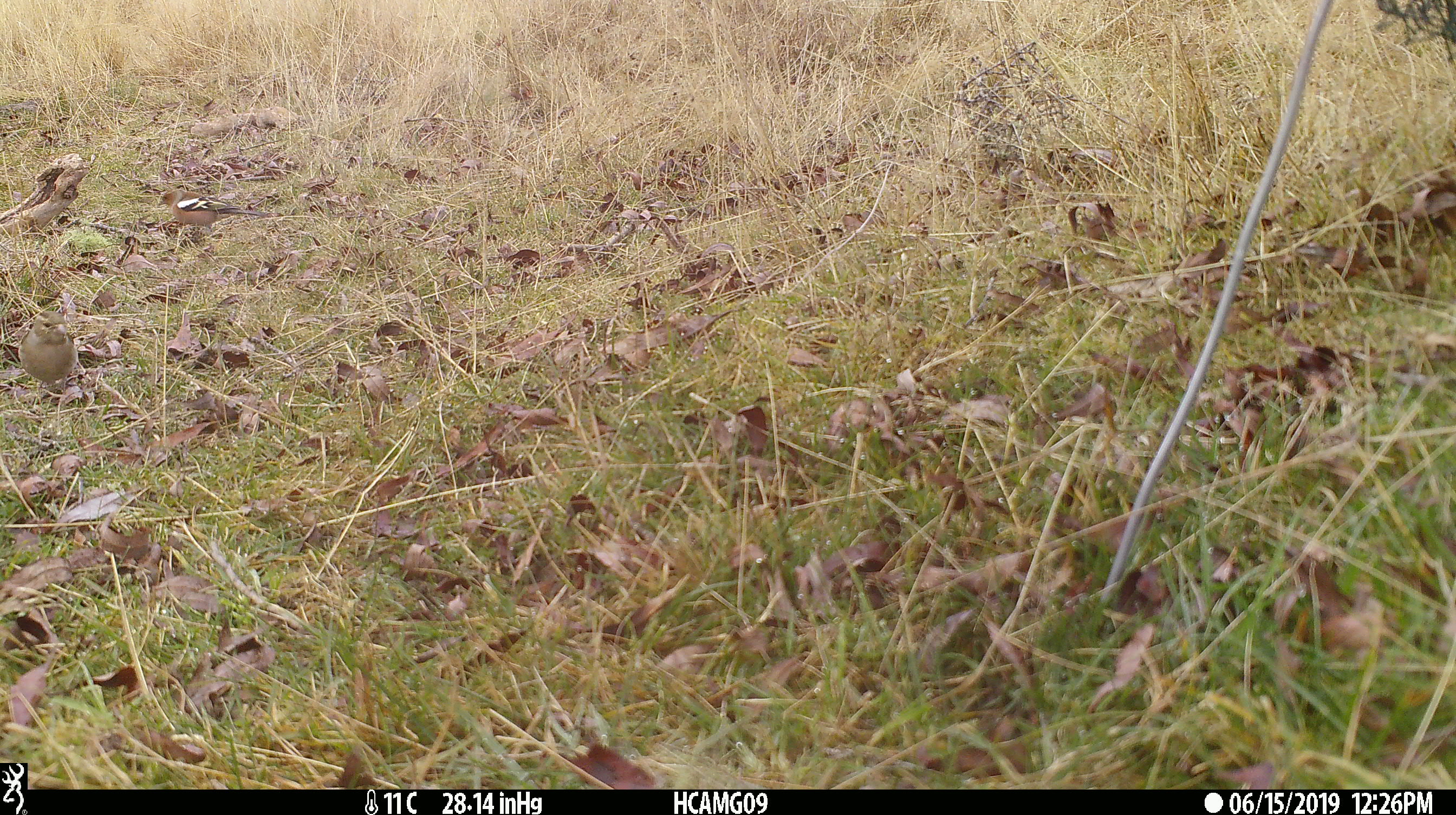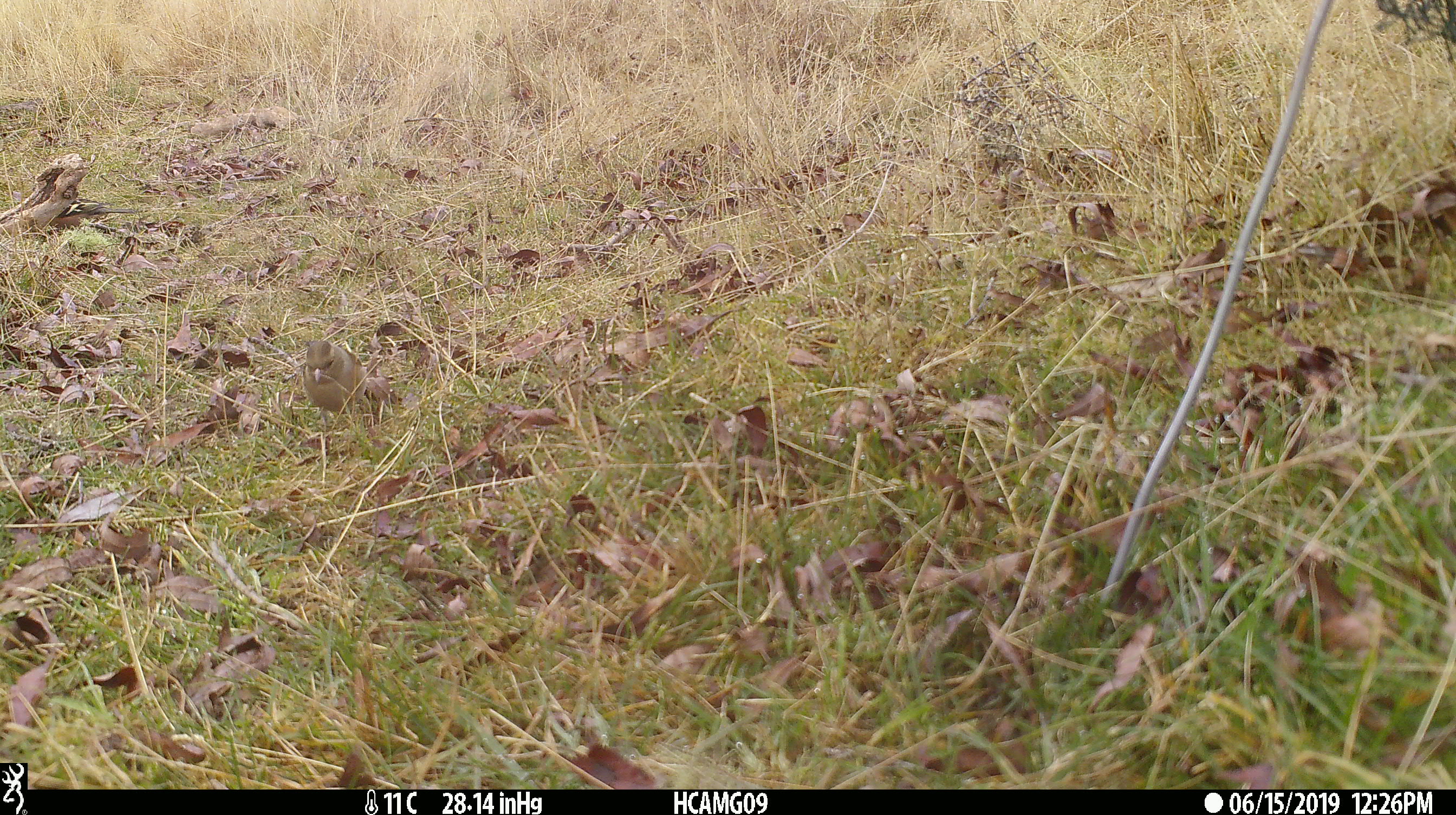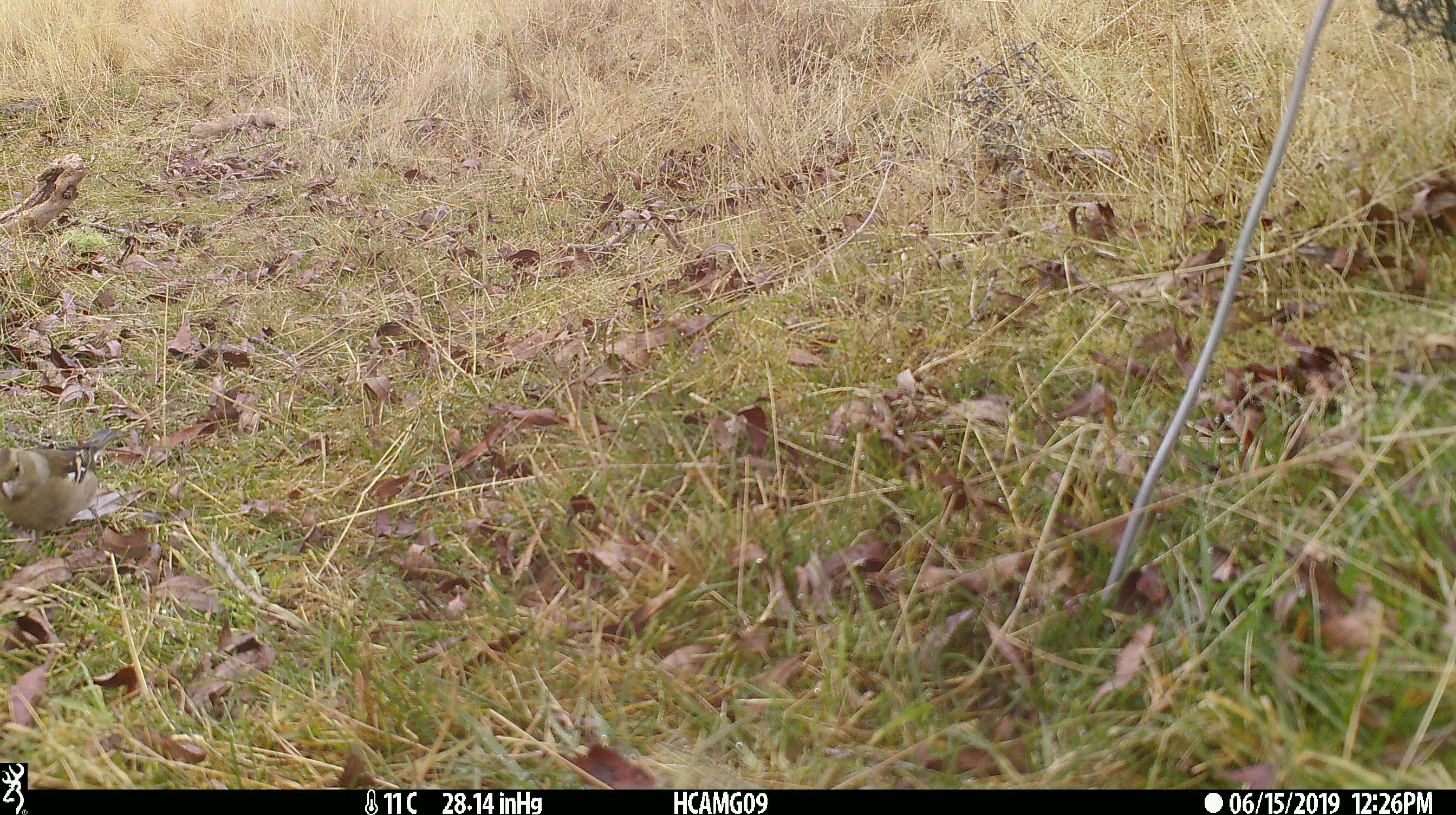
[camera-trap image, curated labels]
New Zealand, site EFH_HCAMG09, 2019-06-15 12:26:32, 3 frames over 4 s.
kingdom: Animalia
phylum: Chordata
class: Aves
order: Passeriformes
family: Fringillidae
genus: Fringilla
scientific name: Fringilla coelebs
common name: common chaffinch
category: chaffinch